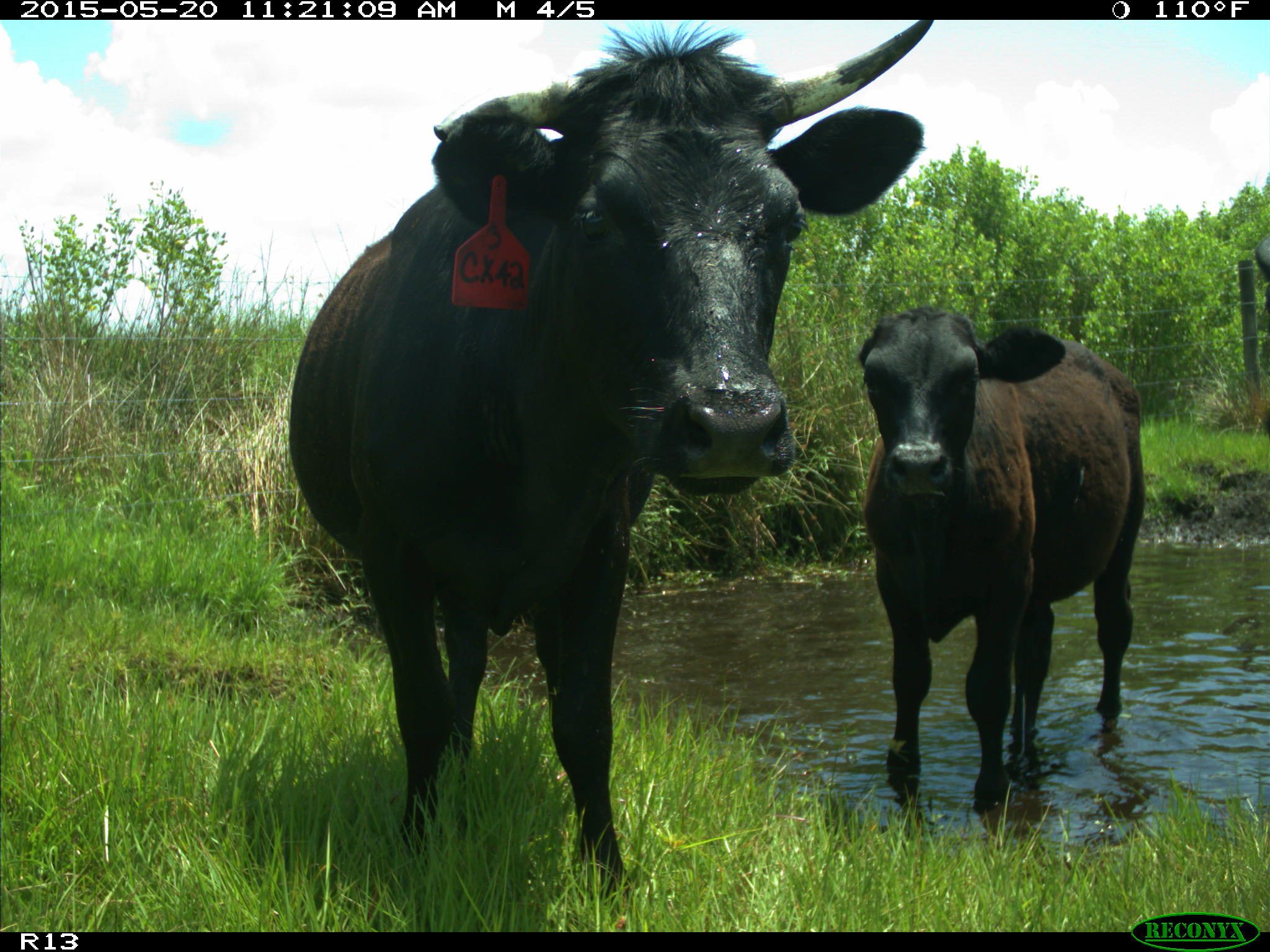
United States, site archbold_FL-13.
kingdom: Animalia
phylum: Chordata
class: Mammalia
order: Artiodactyla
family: Bovidae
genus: Bos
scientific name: Bos taurus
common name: domestic cow